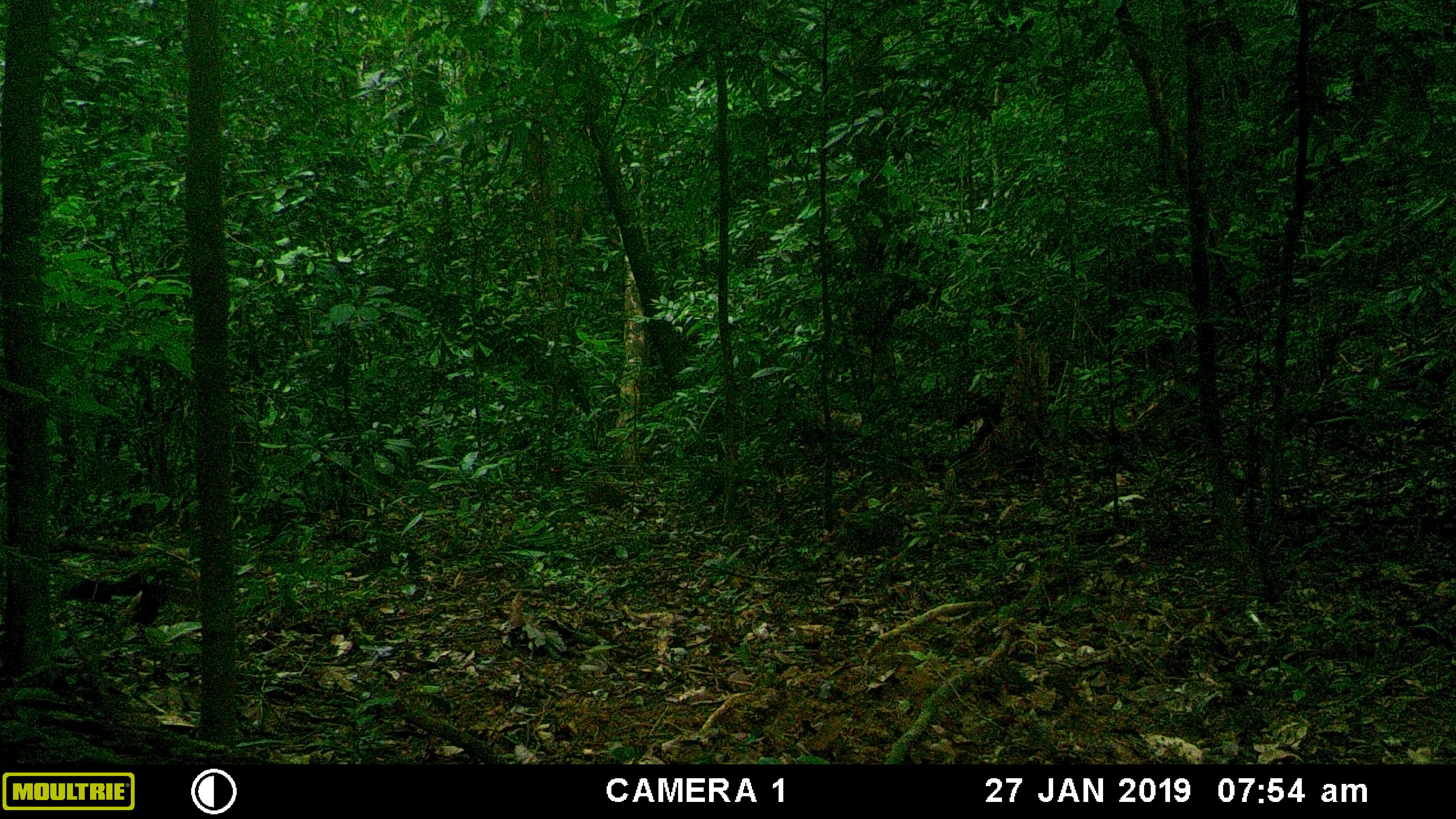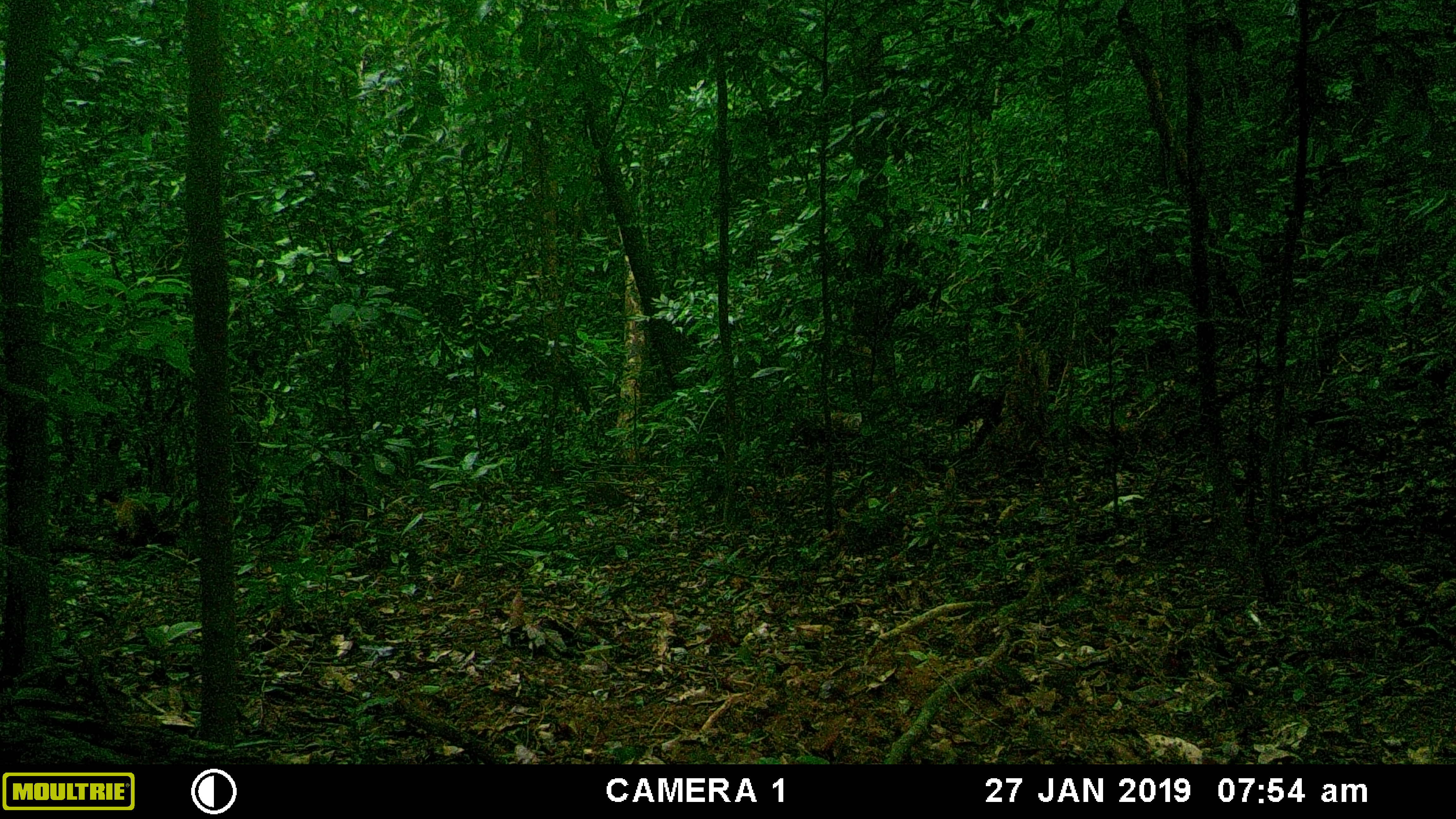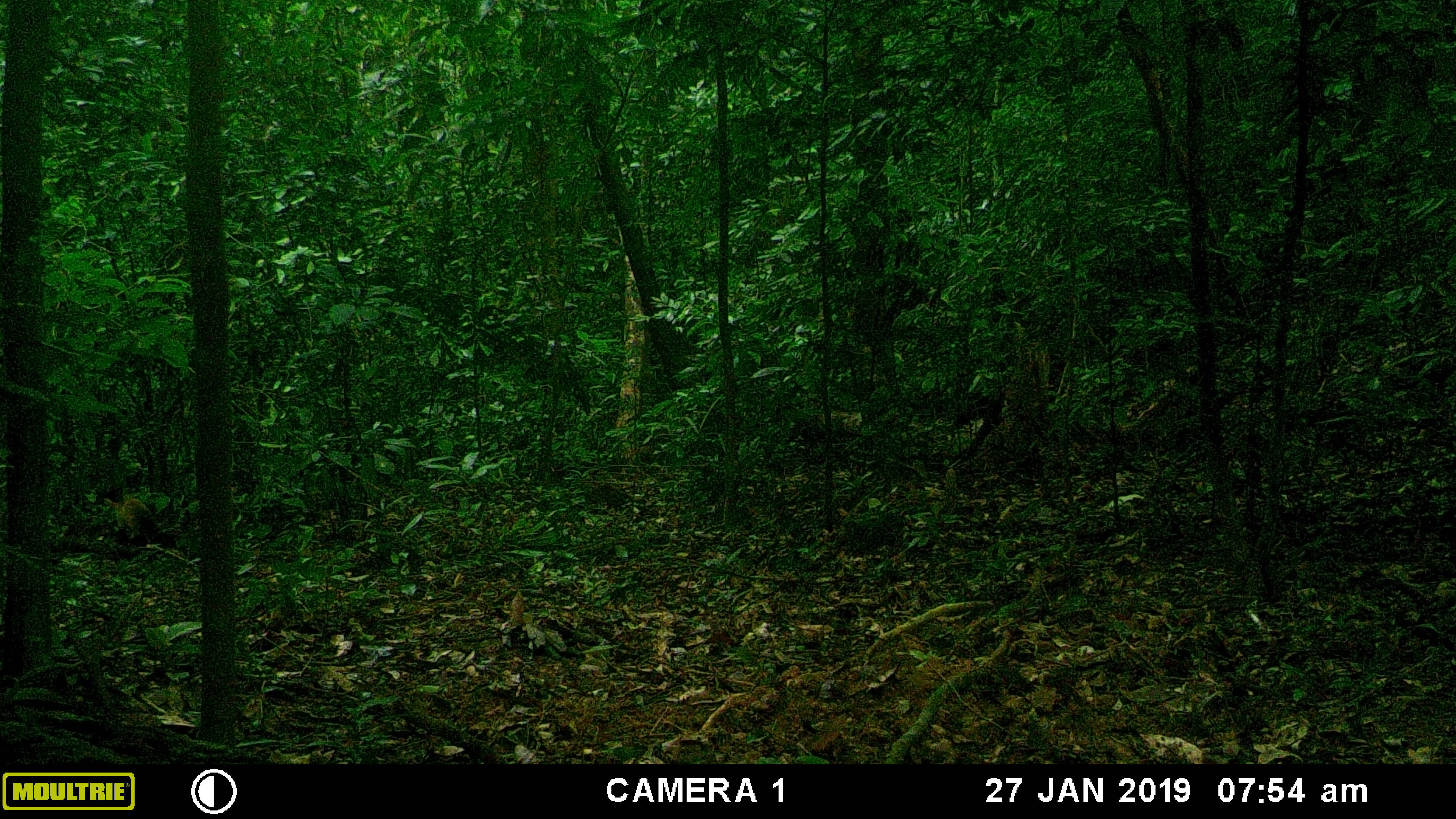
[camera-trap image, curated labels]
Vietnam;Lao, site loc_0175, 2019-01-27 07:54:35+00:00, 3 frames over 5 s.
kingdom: Animalia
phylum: Chordata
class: Mammalia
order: Carnivora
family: Mustelidae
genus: Martes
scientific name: Martes flavigula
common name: yellow-throated marten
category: yellow throated marten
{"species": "yellow throated marten (yellow-throated marten) (Martes flavigula)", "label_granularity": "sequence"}